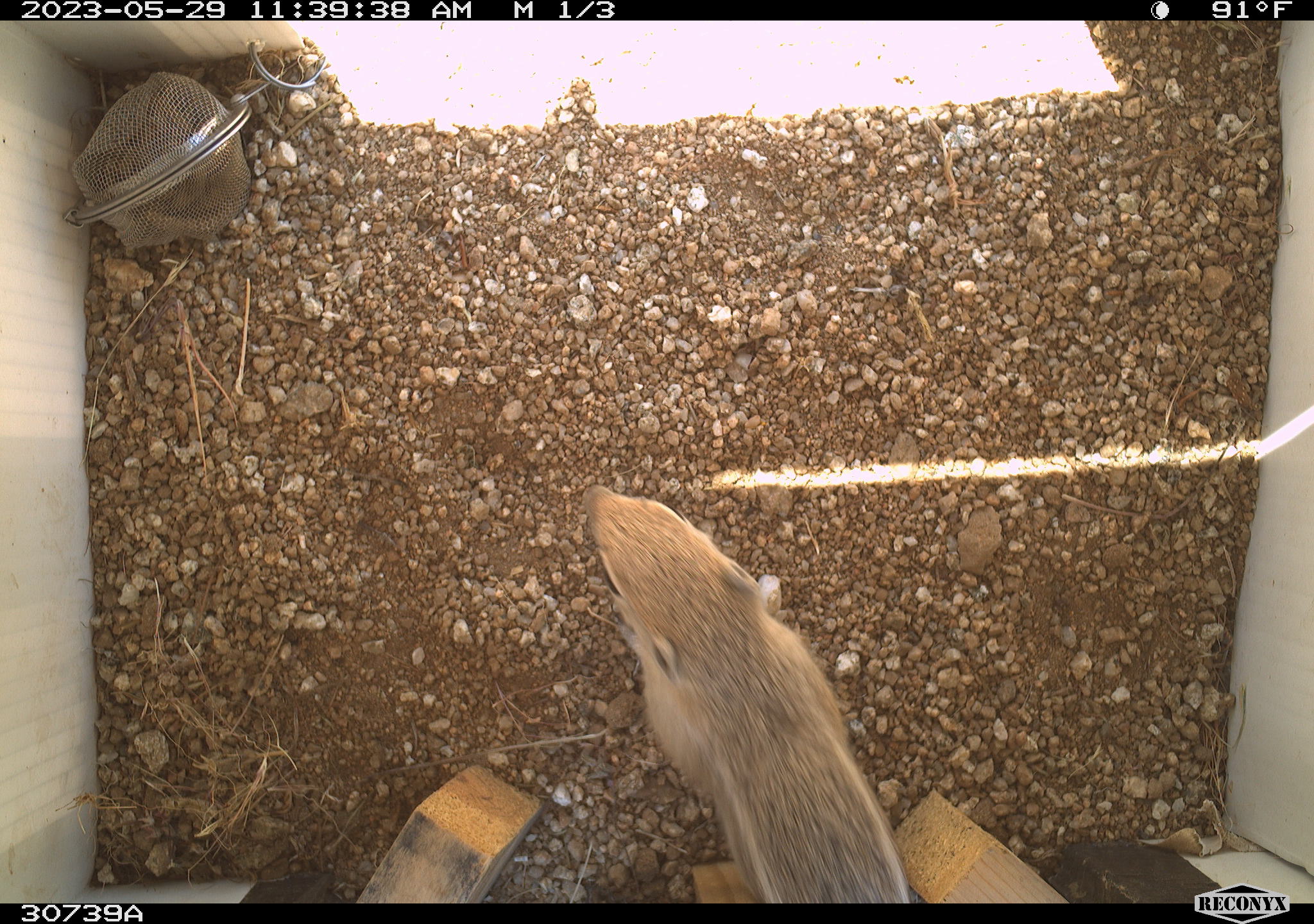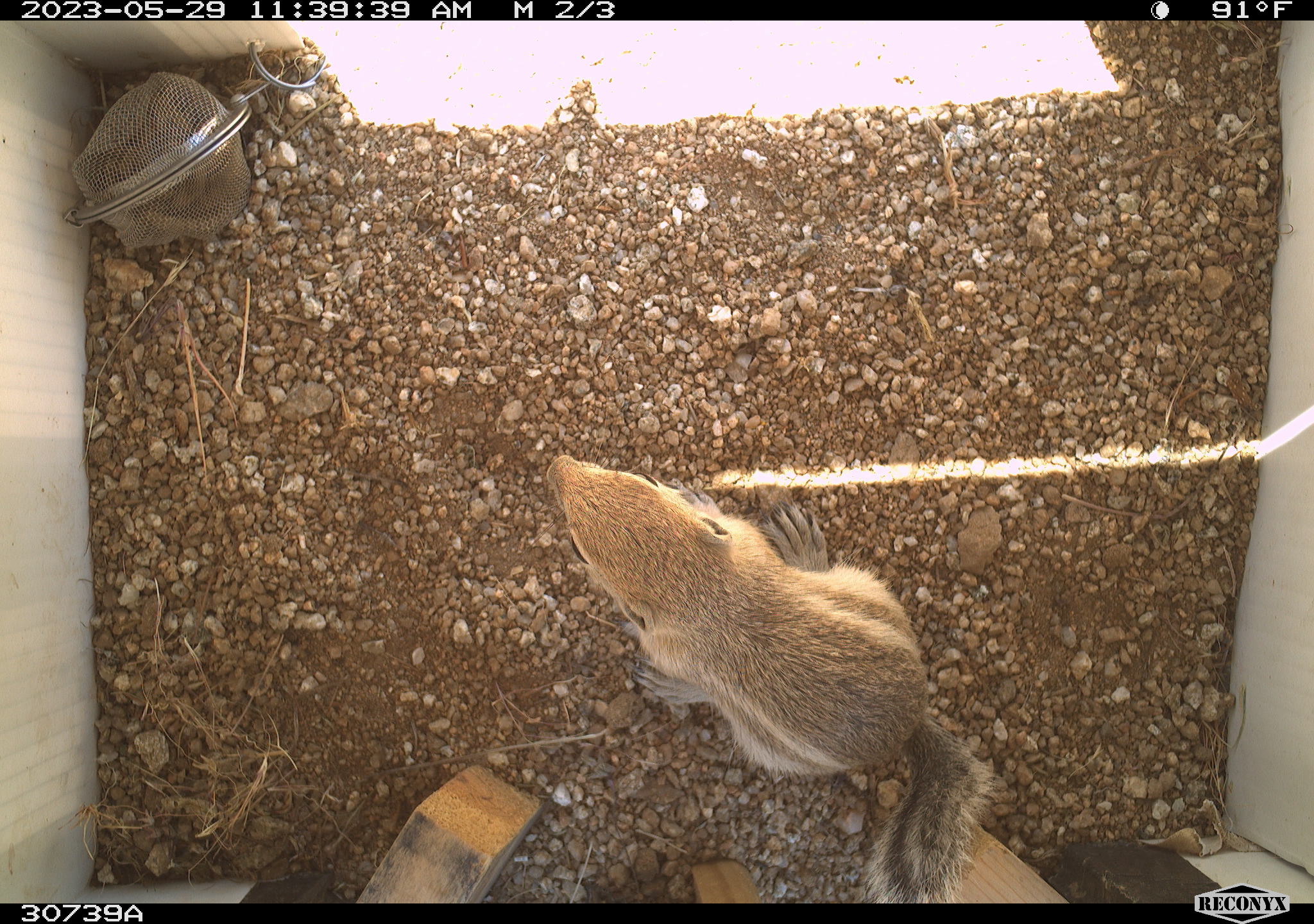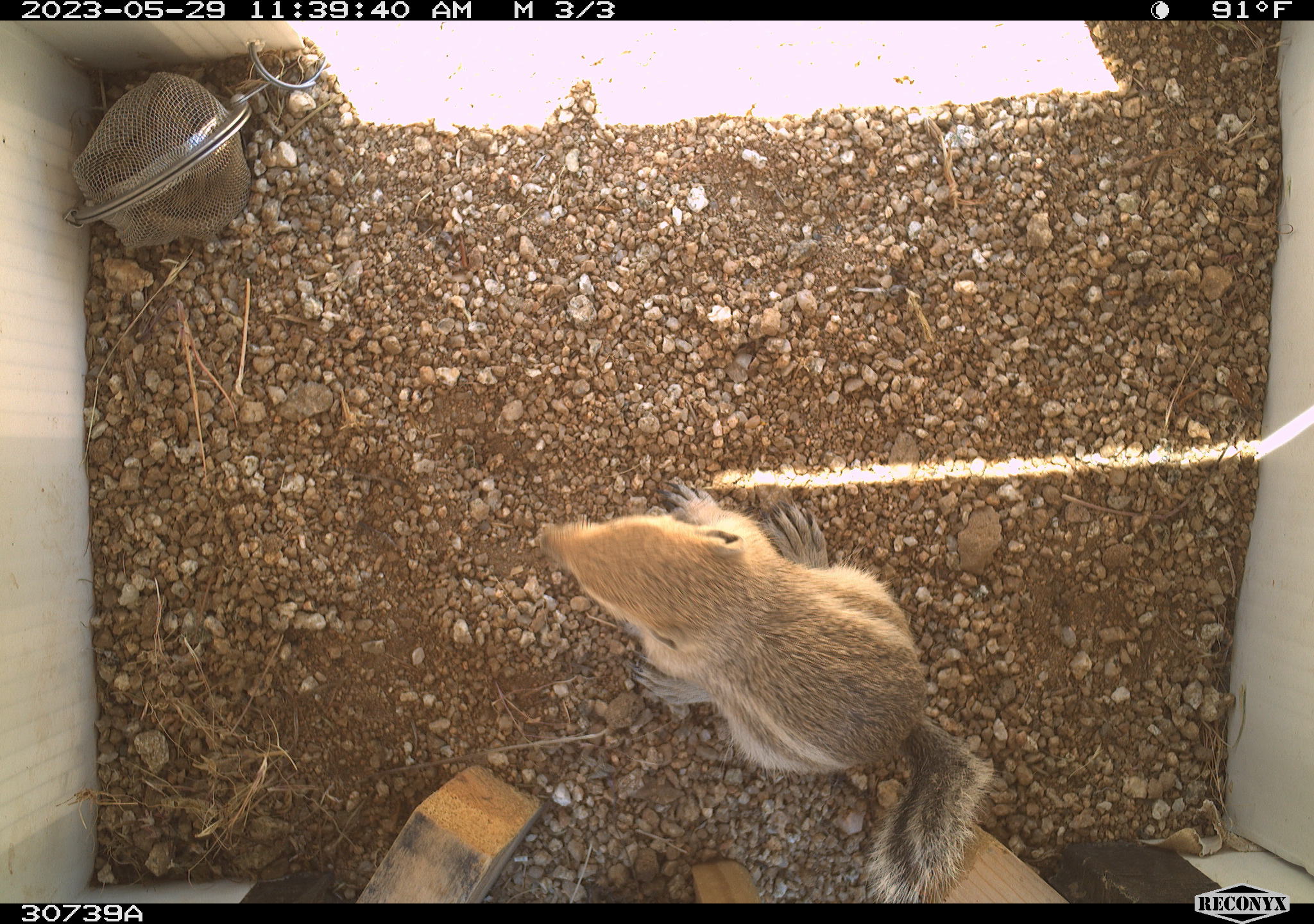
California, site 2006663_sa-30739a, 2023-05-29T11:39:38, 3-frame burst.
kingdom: Animalia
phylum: Chordata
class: Mammalia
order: Rodentia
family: Sciuridae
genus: Ammospermophilus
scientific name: Ammospermophilus leucurus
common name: white-tailed antelope squirrel